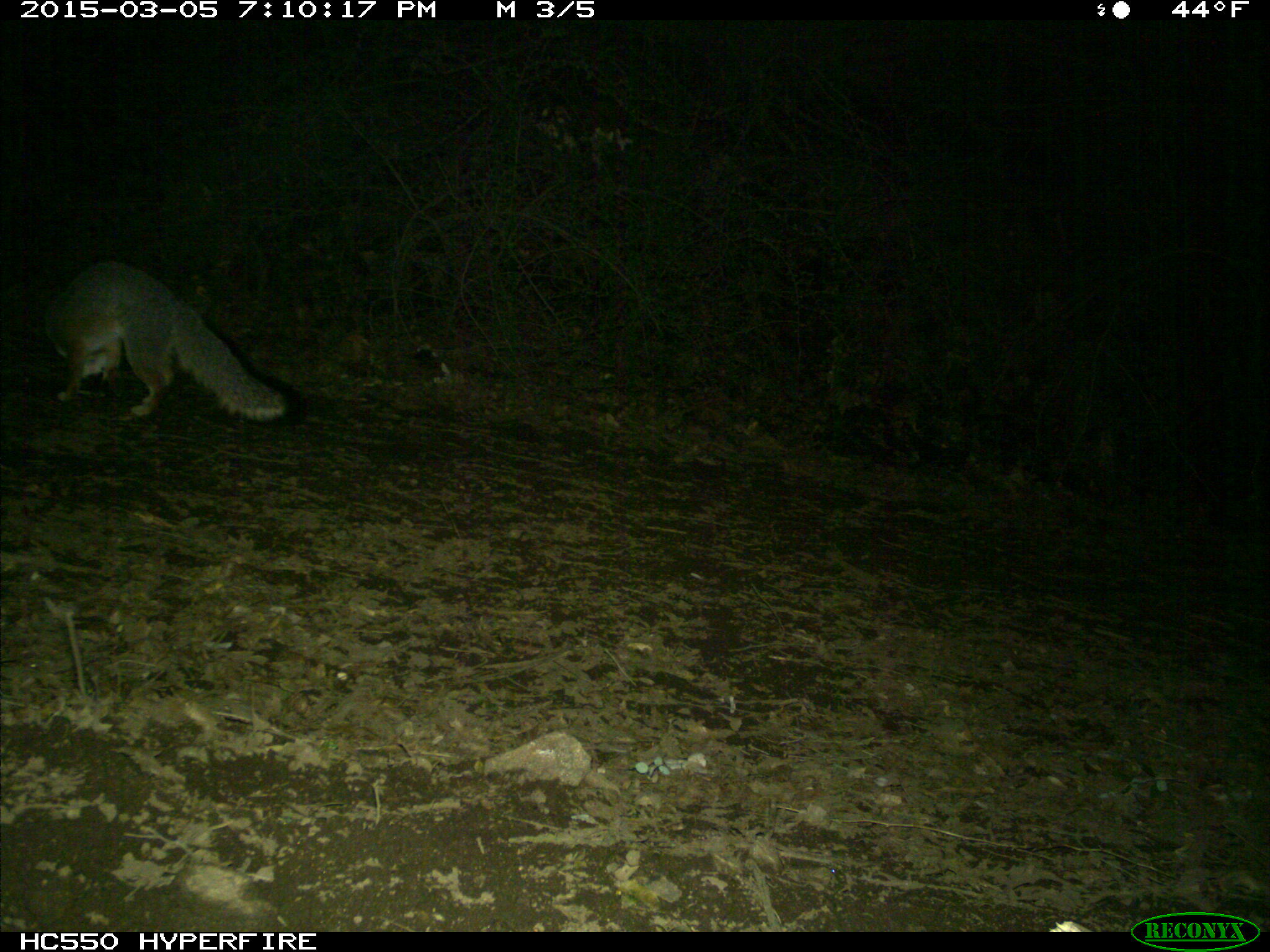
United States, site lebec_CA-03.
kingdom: Animalia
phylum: Chordata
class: Mammalia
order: Carnivora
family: Canidae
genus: Urocyon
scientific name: Urocyon cinereoargenteus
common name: gray fox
Urocyon cinereoargenteus (gray fox).